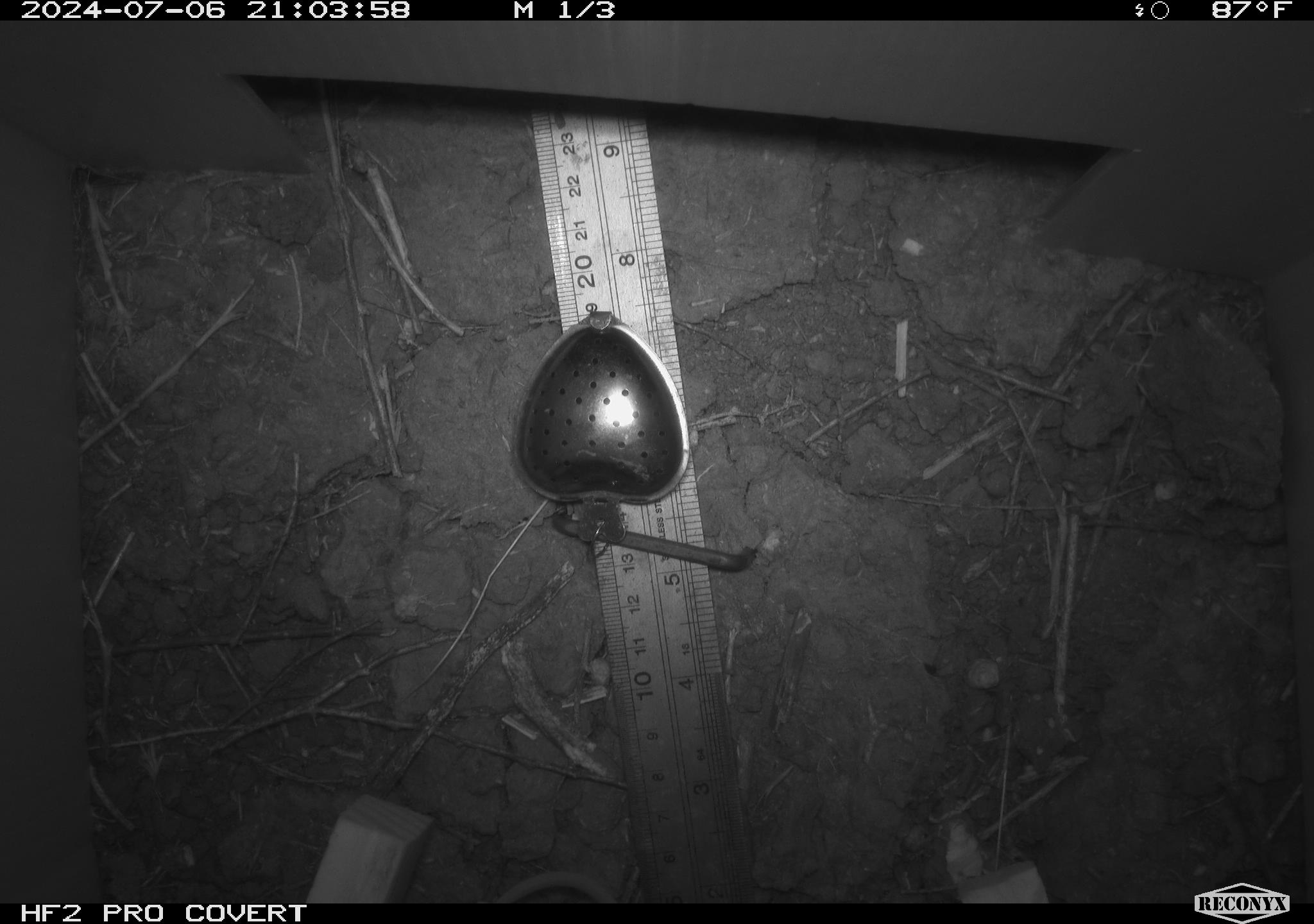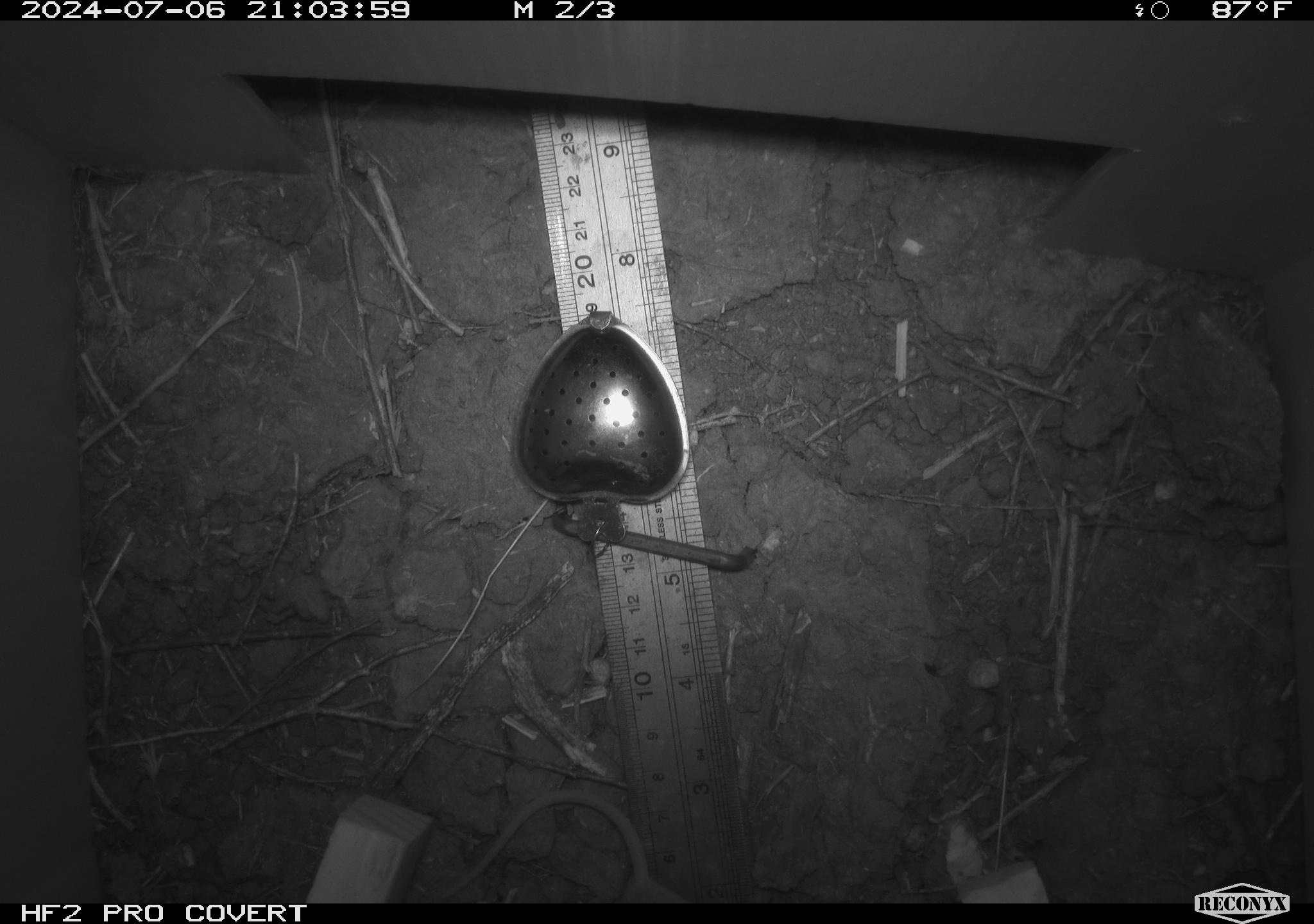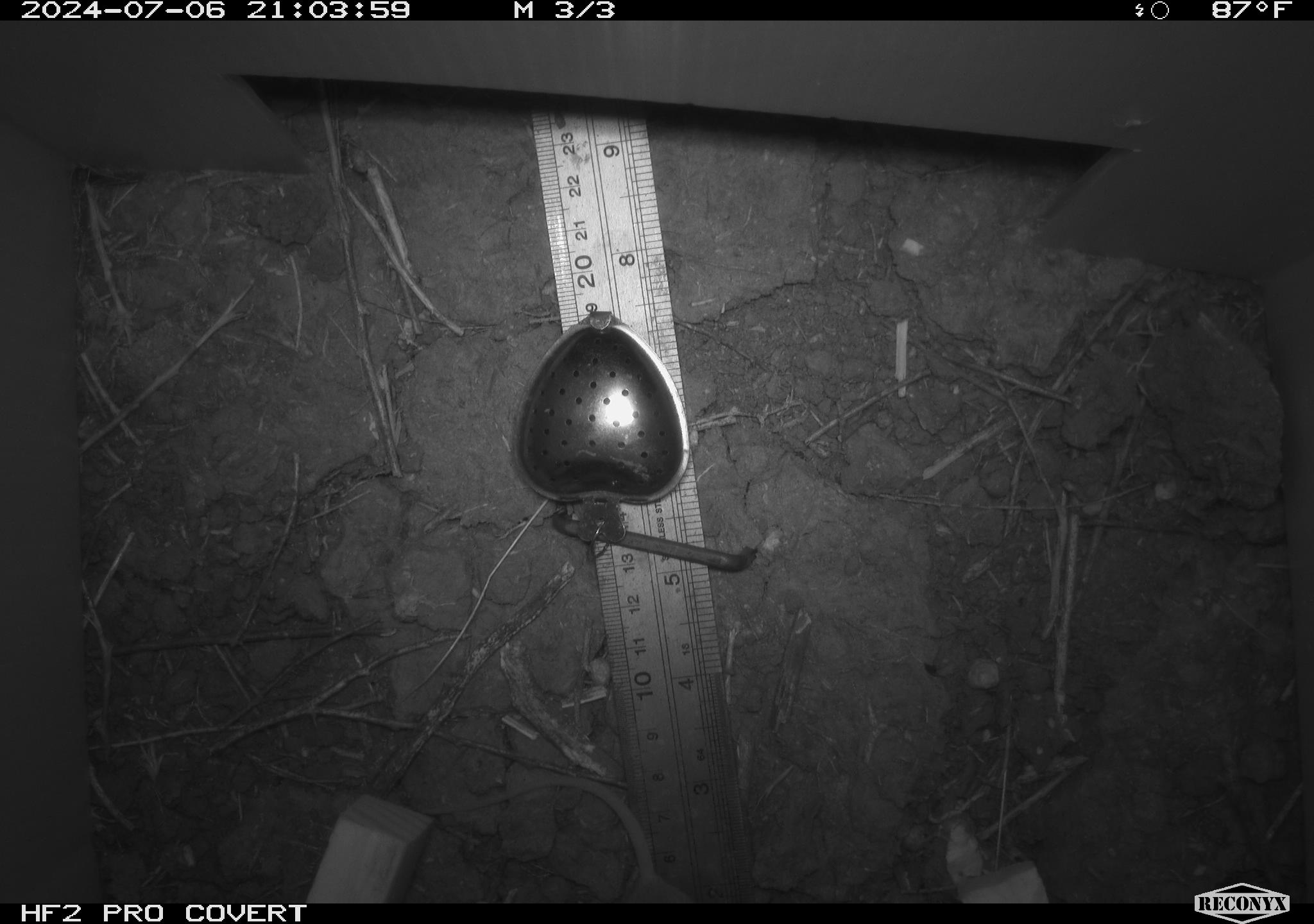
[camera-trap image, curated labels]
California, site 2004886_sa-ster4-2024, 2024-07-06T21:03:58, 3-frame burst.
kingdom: Animalia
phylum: Chordata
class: Mammalia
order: Rodentia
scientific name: Rodentia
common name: mouse species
Mouse species (Rodentia).